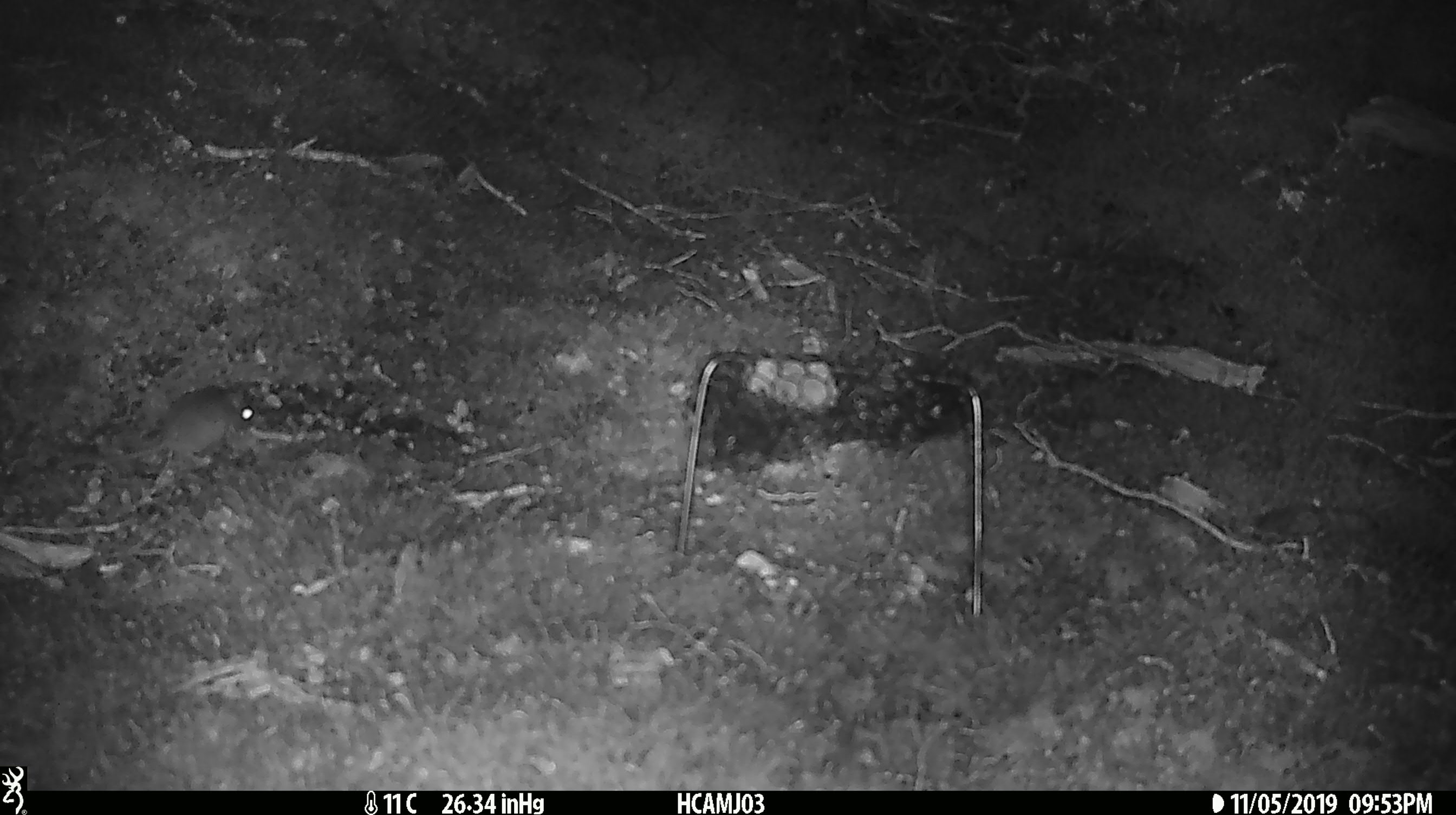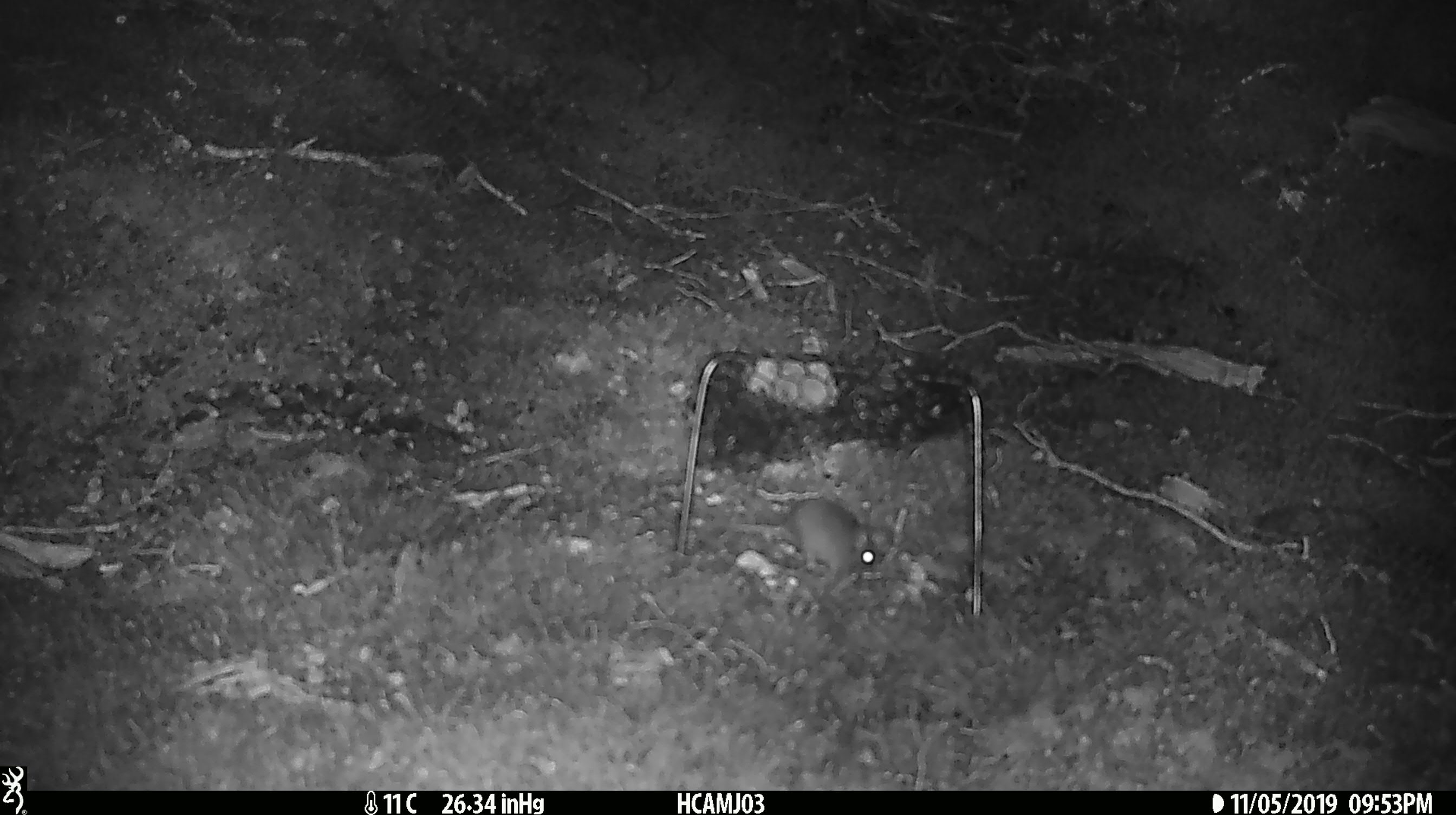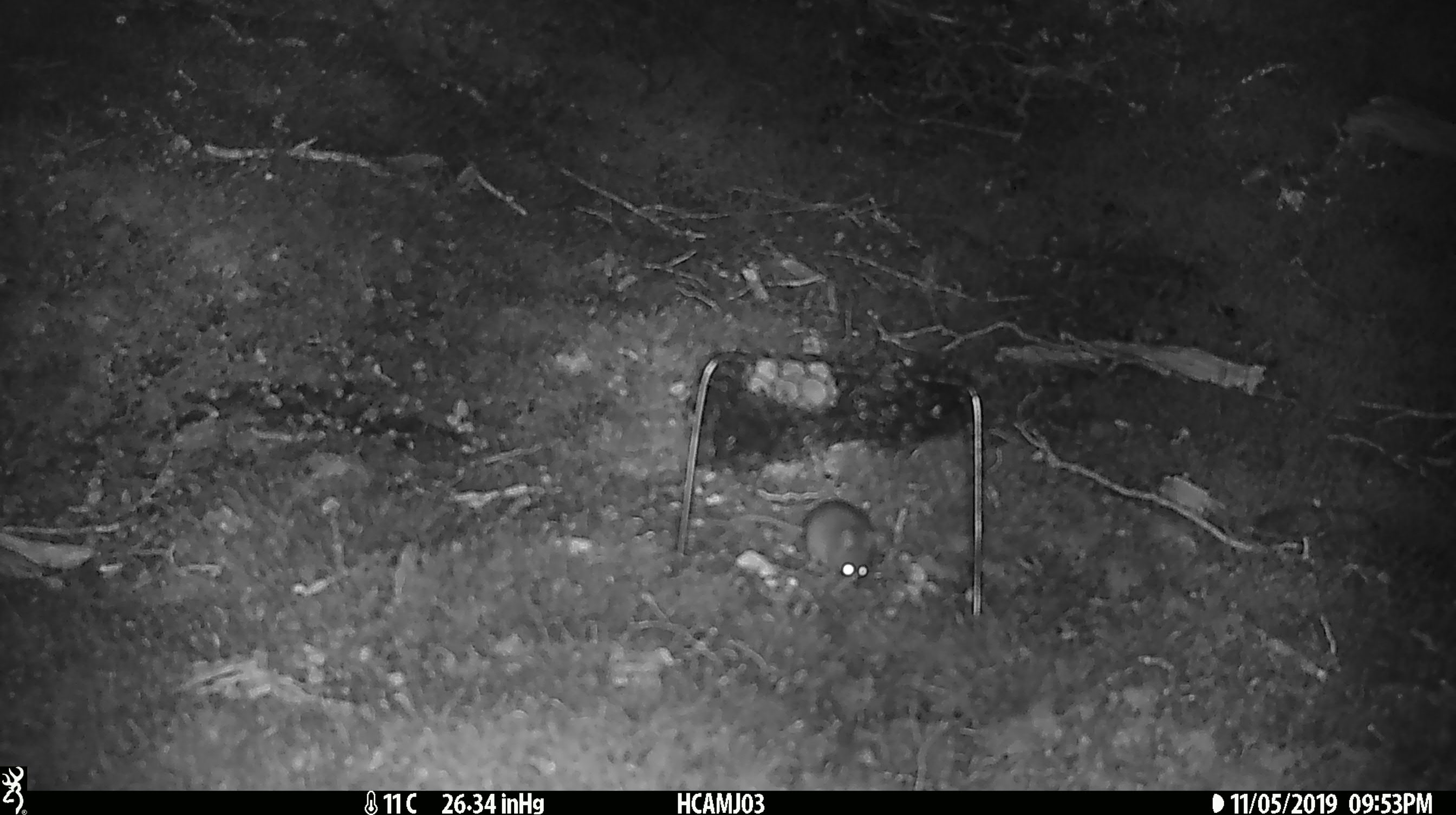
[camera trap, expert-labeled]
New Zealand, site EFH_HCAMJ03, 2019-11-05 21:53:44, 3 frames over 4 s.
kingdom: Animalia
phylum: Chordata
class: Mammalia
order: Rodentia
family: Muridae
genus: Mus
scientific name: Mus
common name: mouse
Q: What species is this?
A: Mouse (Mus).